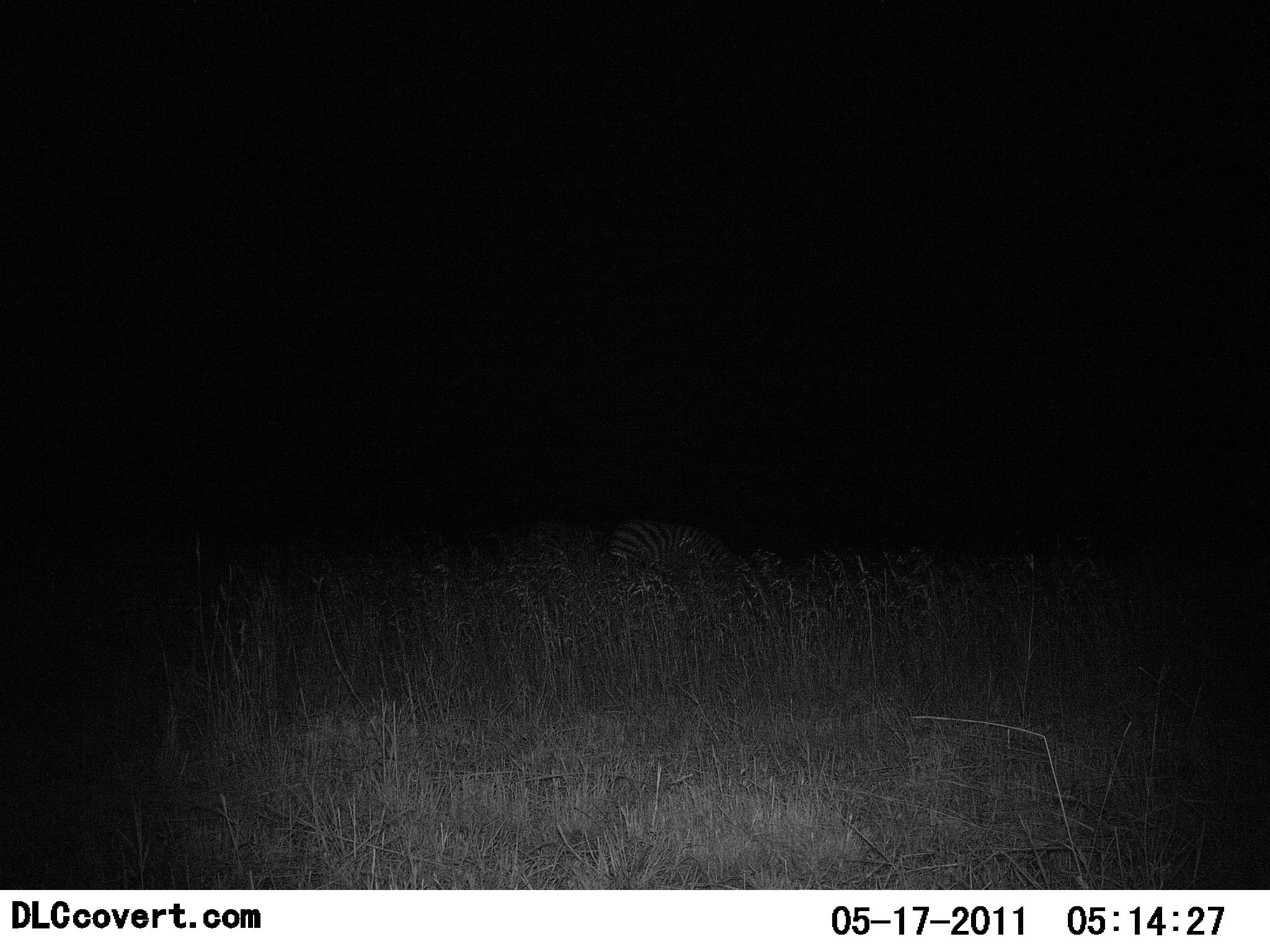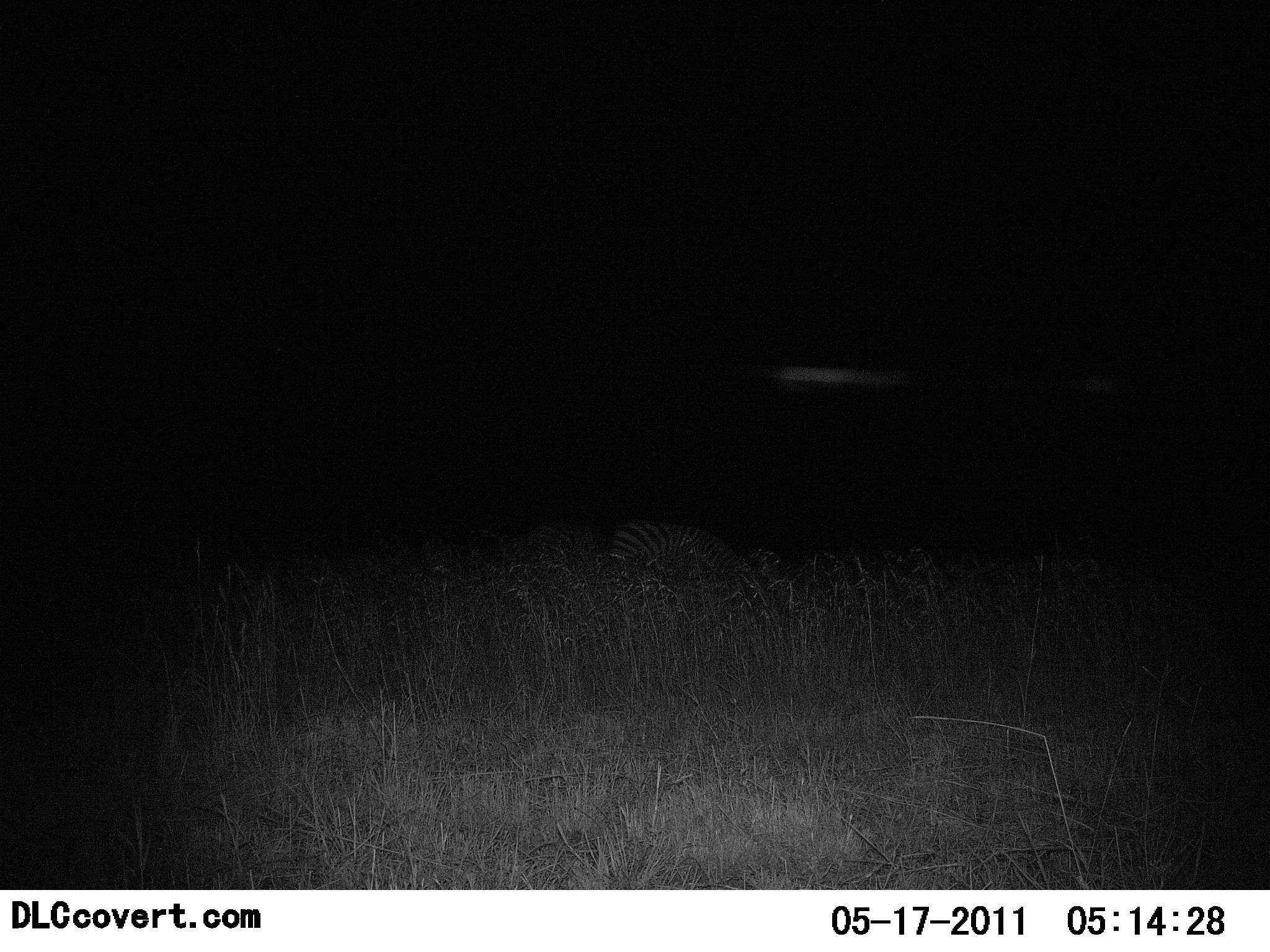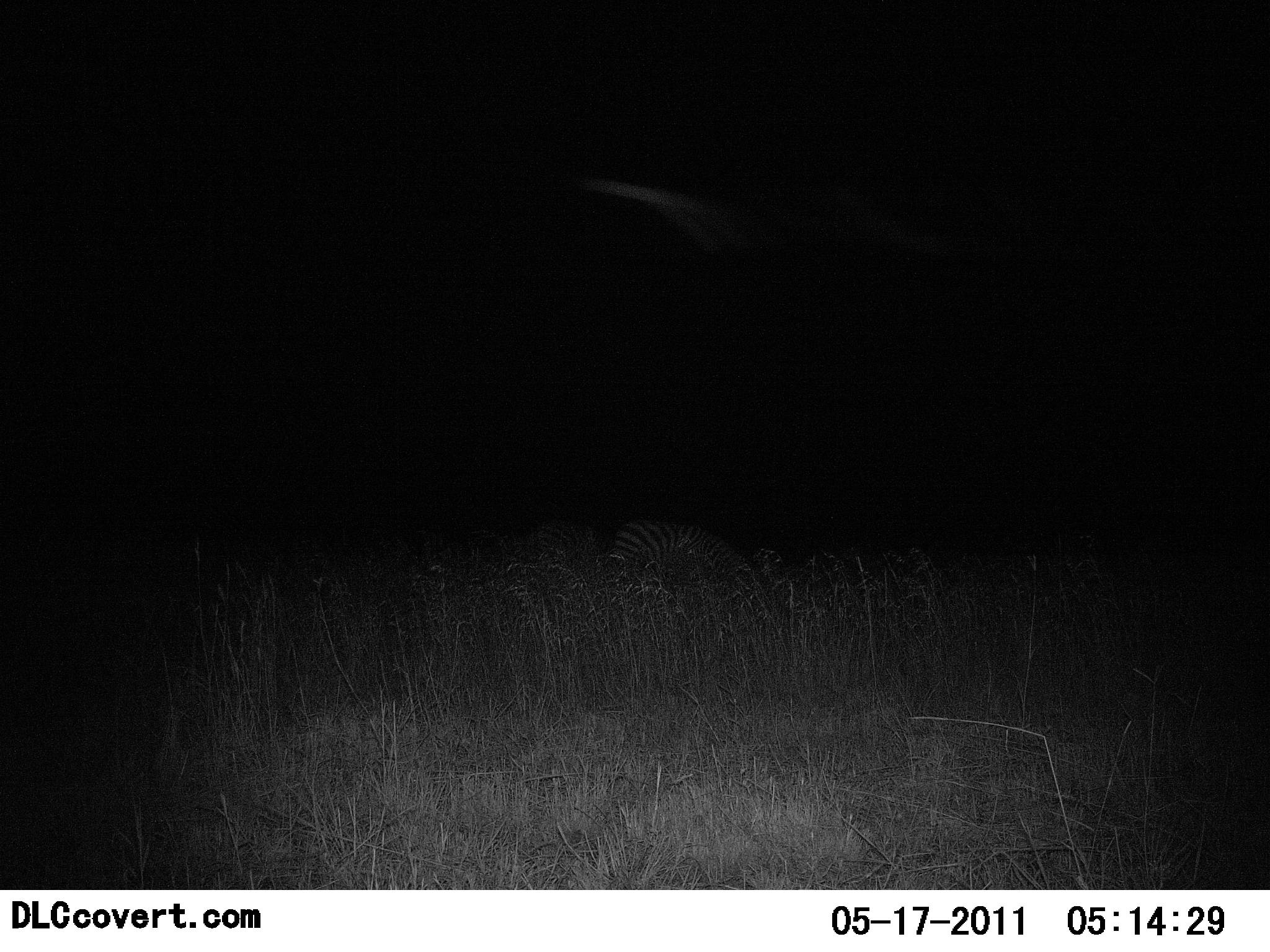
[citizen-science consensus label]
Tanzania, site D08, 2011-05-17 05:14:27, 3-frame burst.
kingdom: Animalia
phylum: Chordata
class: Mammalia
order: Perissodactyla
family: Equidae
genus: Equus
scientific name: Equus quagga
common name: plains zebra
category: zebra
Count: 2.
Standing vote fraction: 29%.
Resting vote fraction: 7%.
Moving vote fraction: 0%.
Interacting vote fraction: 0%.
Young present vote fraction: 0%.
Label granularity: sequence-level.